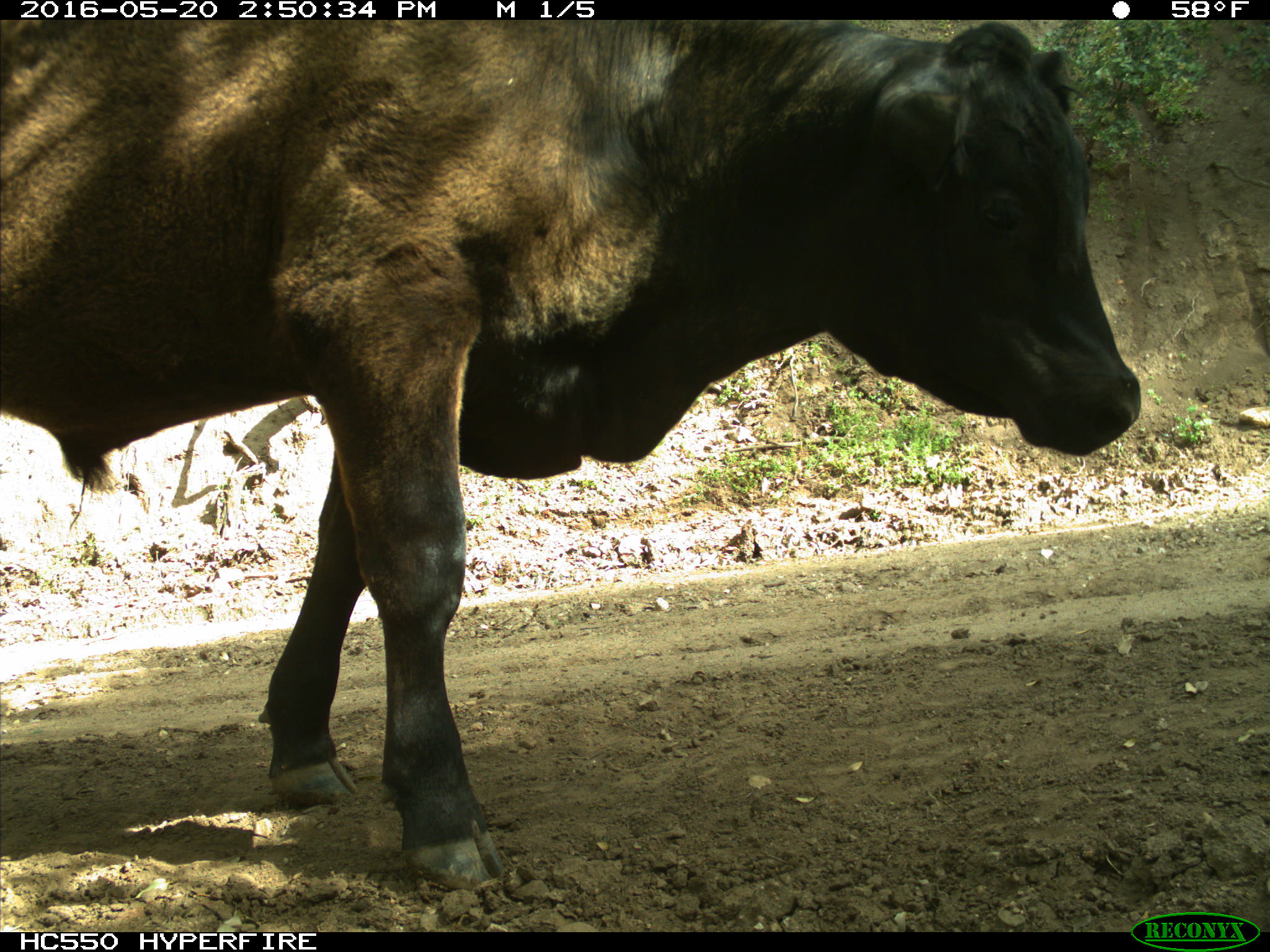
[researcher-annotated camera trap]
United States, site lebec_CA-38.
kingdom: Animalia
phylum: Chordata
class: Mammalia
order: Artiodactyla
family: Bovidae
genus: Bos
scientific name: Bos taurus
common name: domestic cow